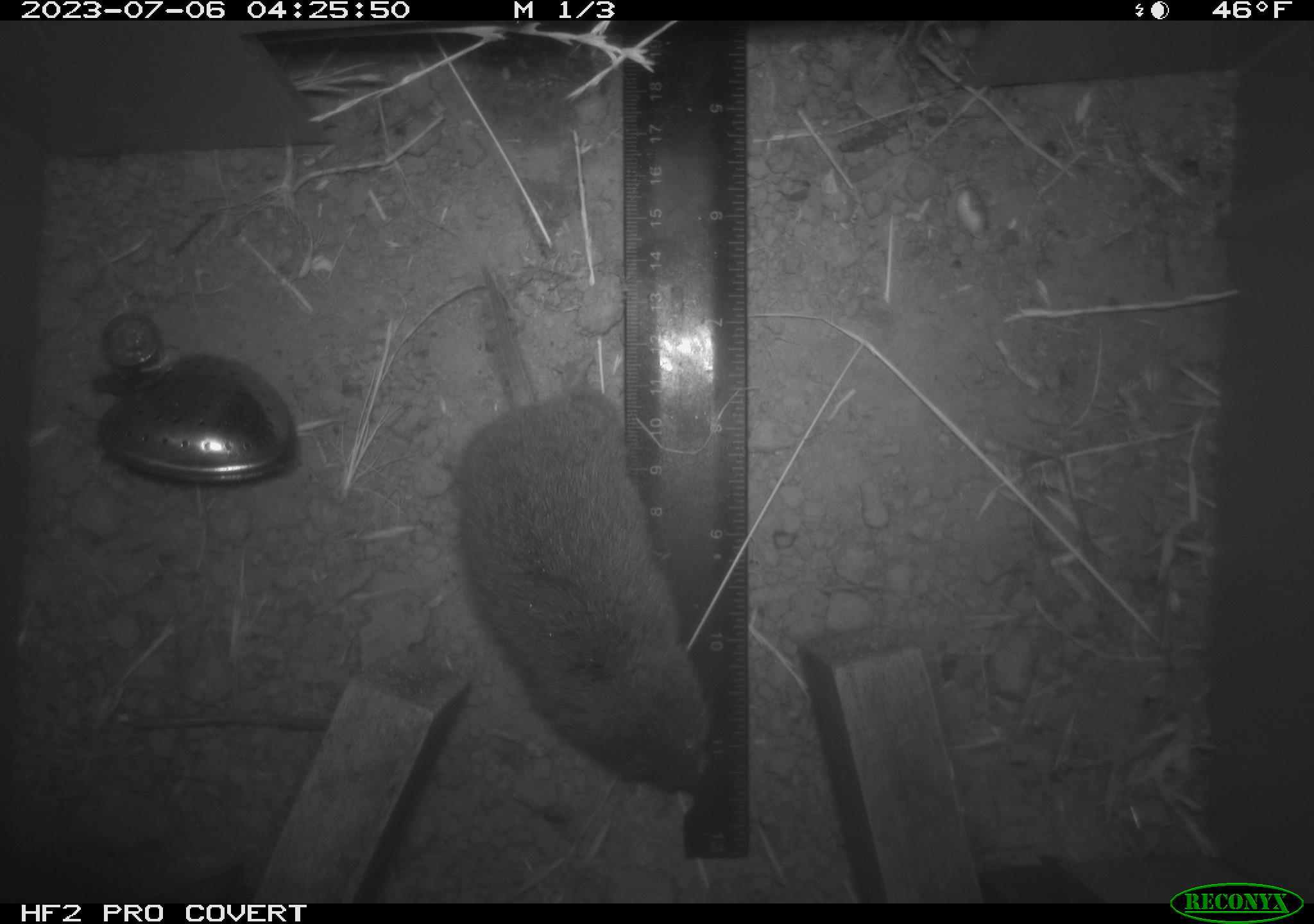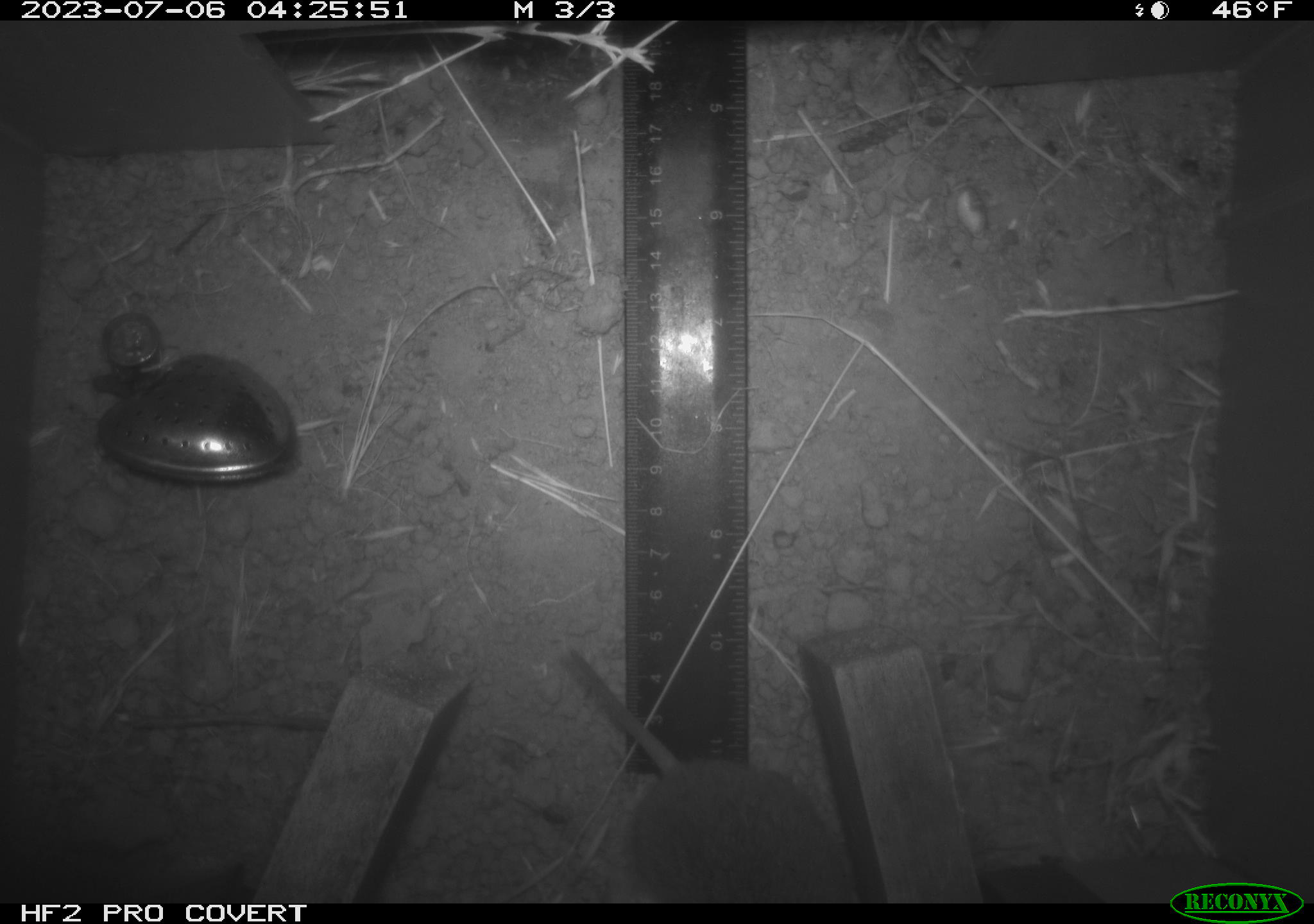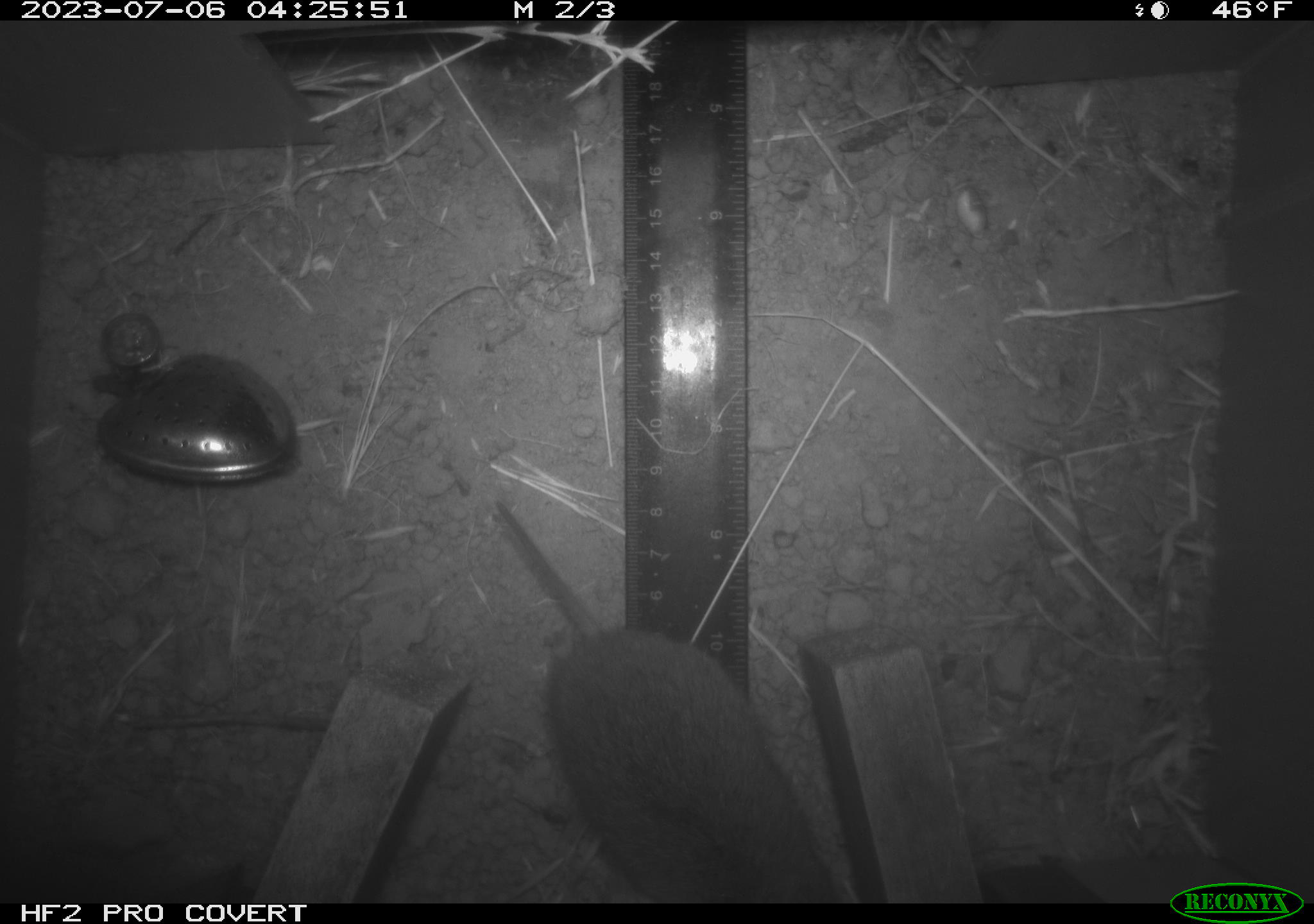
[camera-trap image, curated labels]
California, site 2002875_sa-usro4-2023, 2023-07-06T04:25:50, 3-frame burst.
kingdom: Animalia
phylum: Chordata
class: Mammalia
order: Rodentia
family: Cricetidae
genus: Microtus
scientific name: Microtus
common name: meadow vole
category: microtus species